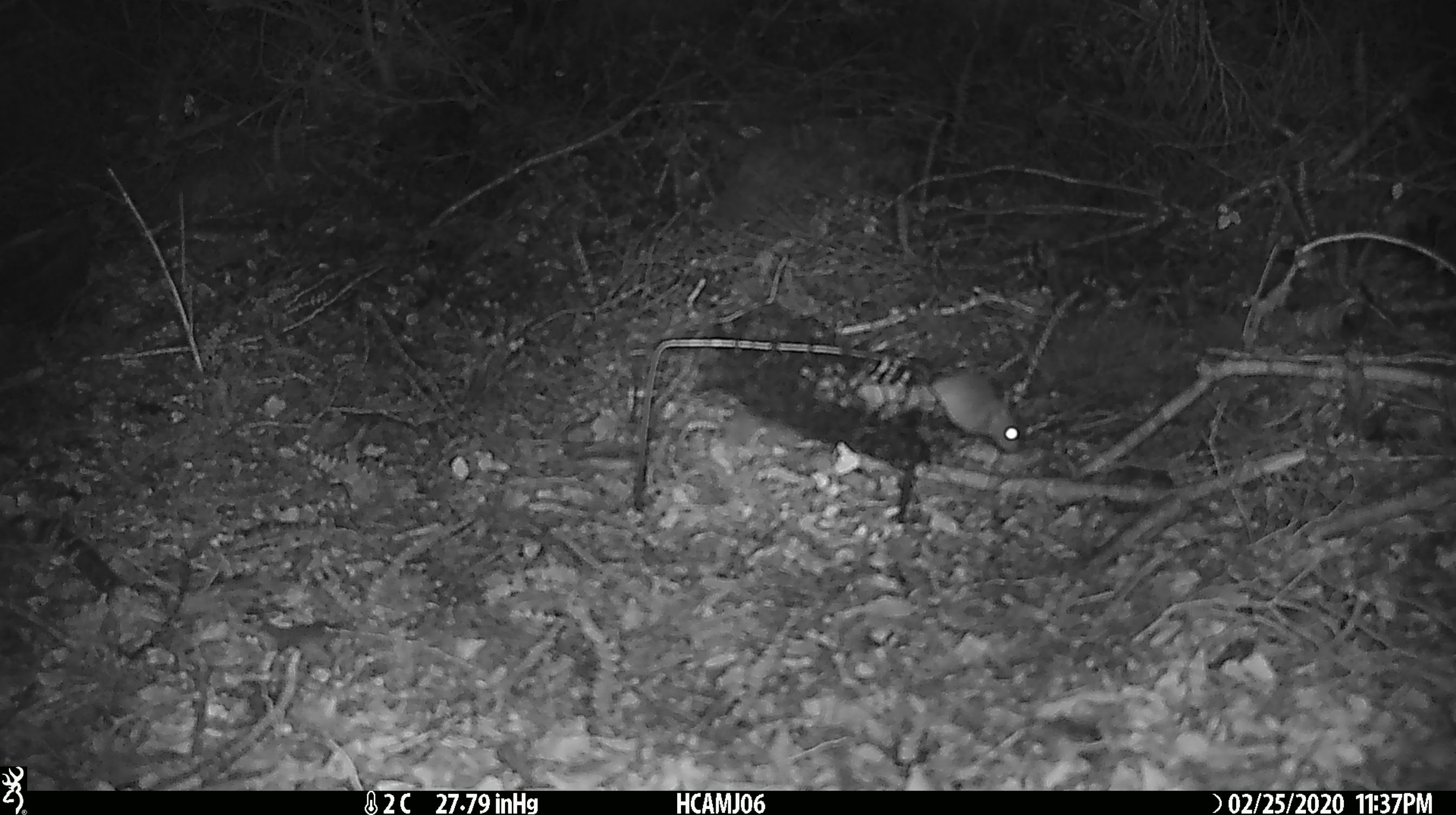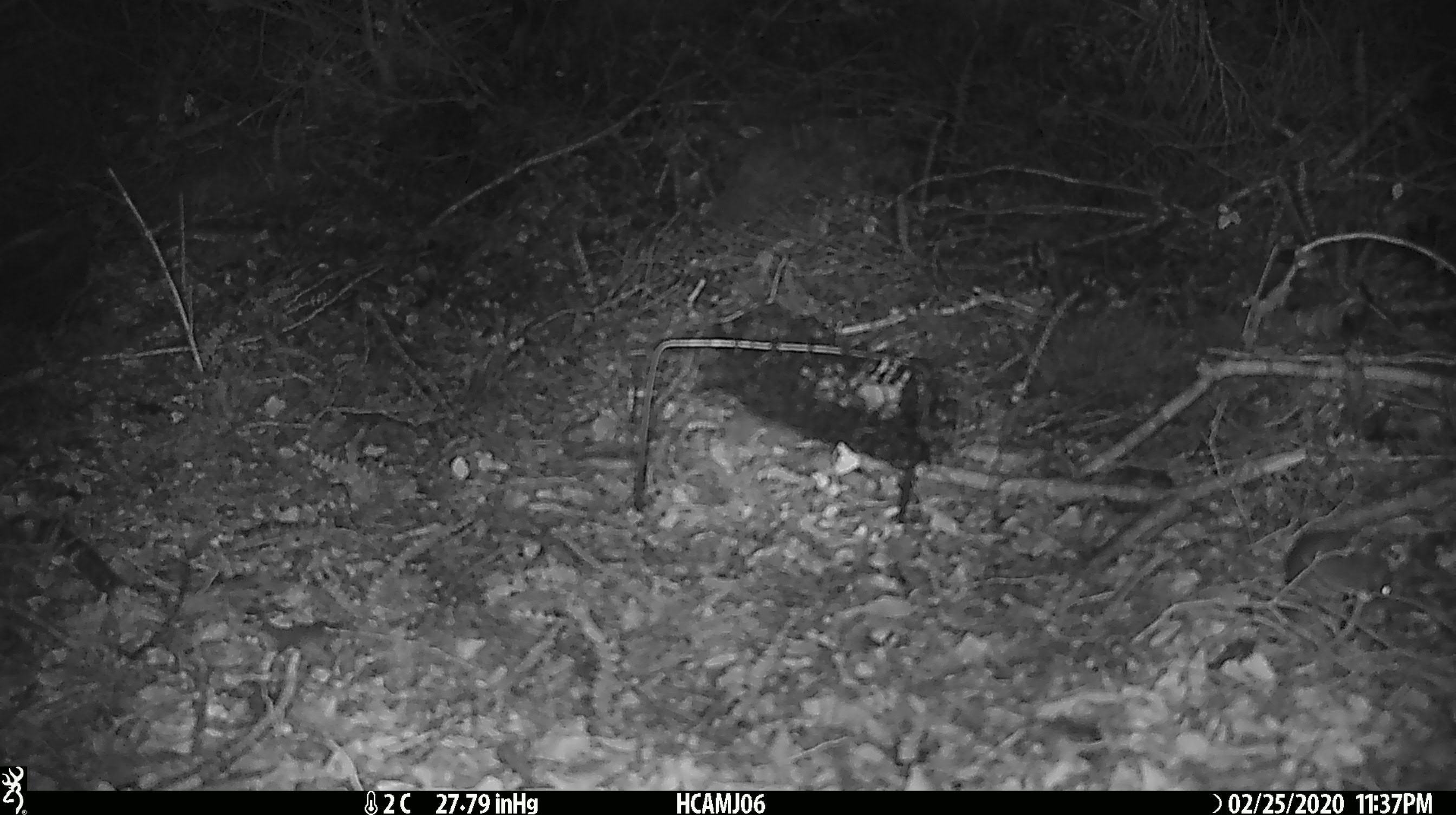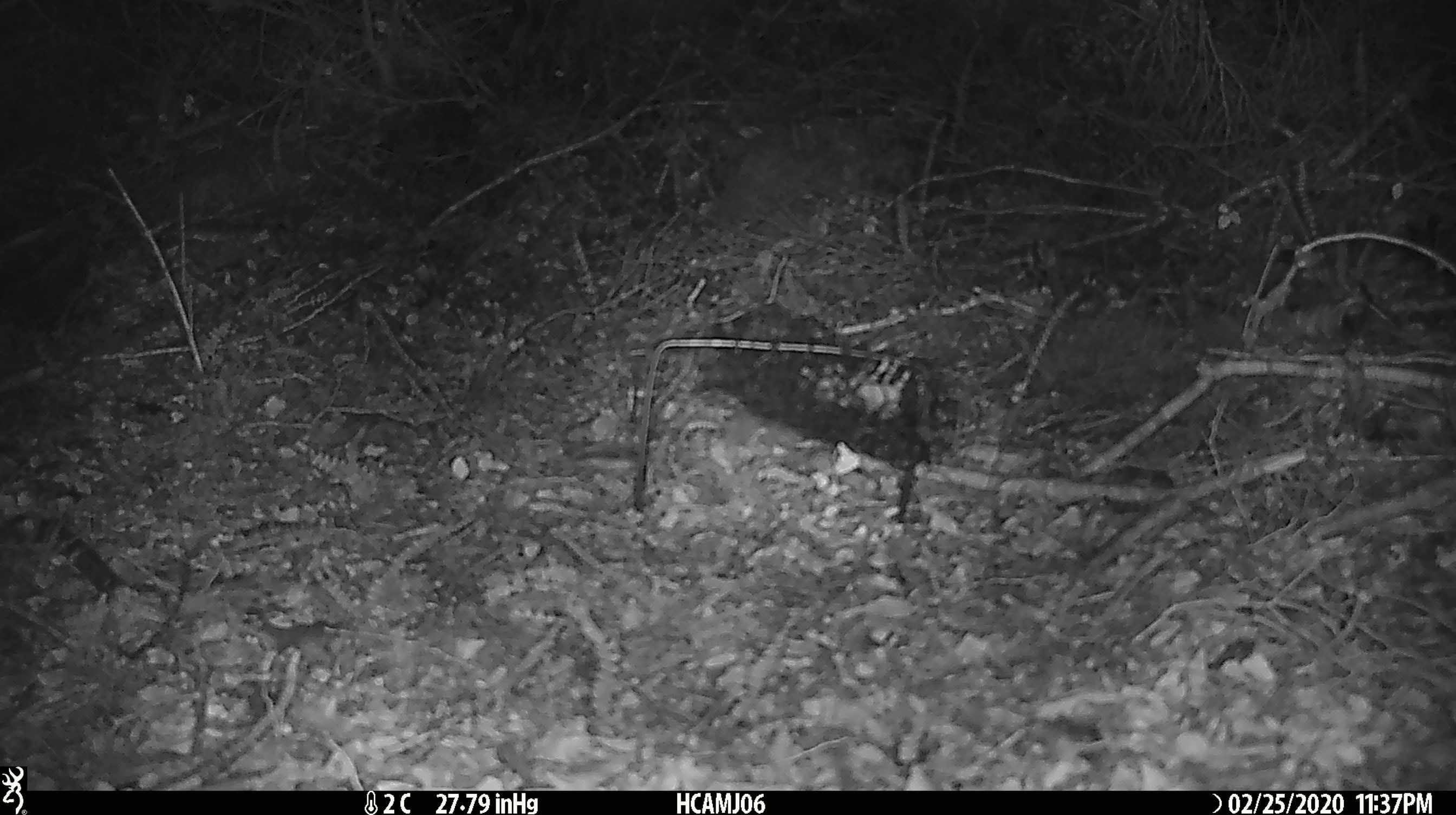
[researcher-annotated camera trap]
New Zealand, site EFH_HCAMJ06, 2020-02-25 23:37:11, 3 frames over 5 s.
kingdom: Animalia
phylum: Chordata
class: Mammalia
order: Rodentia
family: Muridae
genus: Mus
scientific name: Mus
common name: mouse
Mouse (Mus).